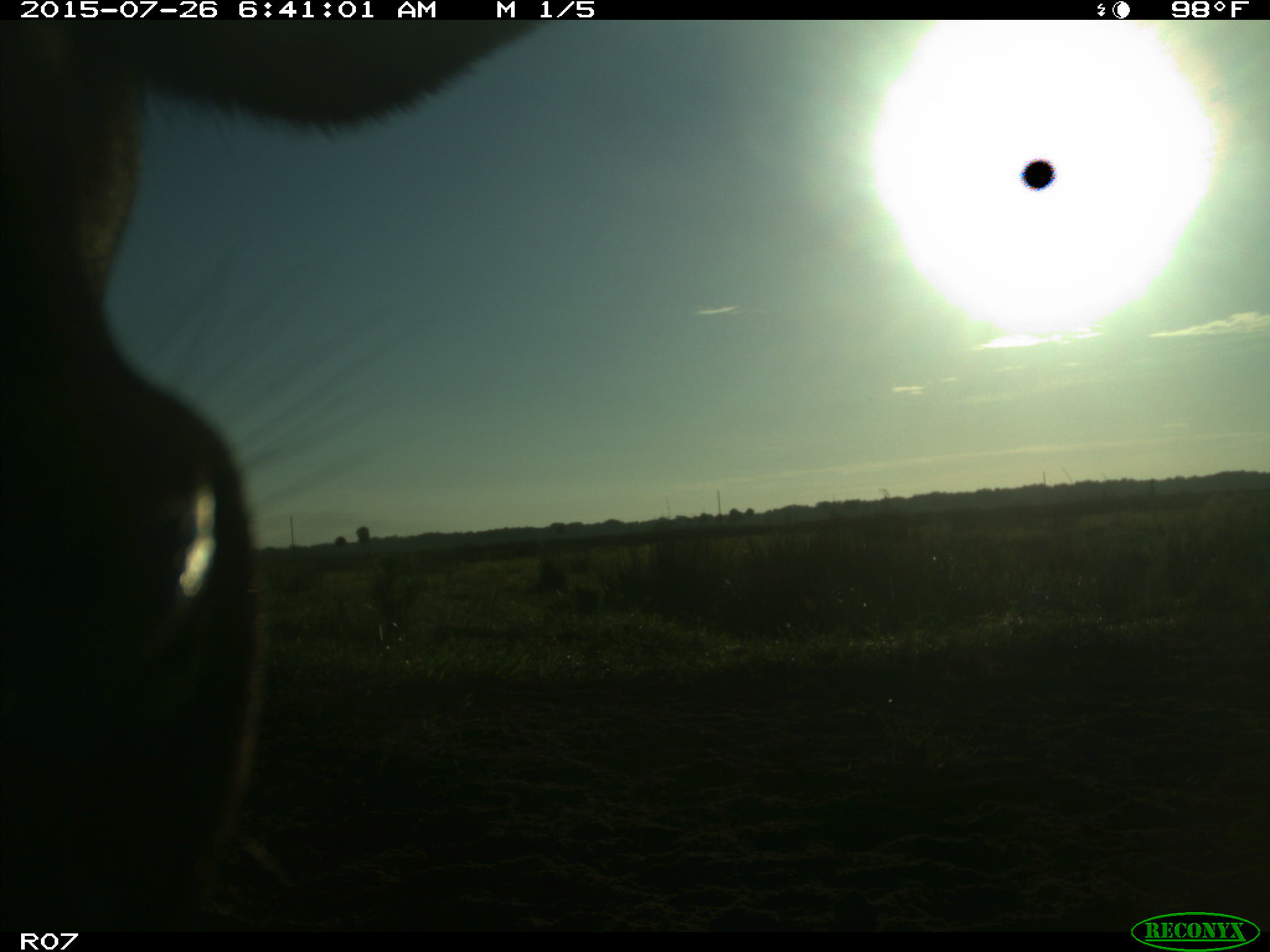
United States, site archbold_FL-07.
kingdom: Animalia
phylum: Chordata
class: Mammalia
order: Artiodactyla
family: Bovidae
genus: Bos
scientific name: Bos taurus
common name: domestic cow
Bos taurus (domestic cow).